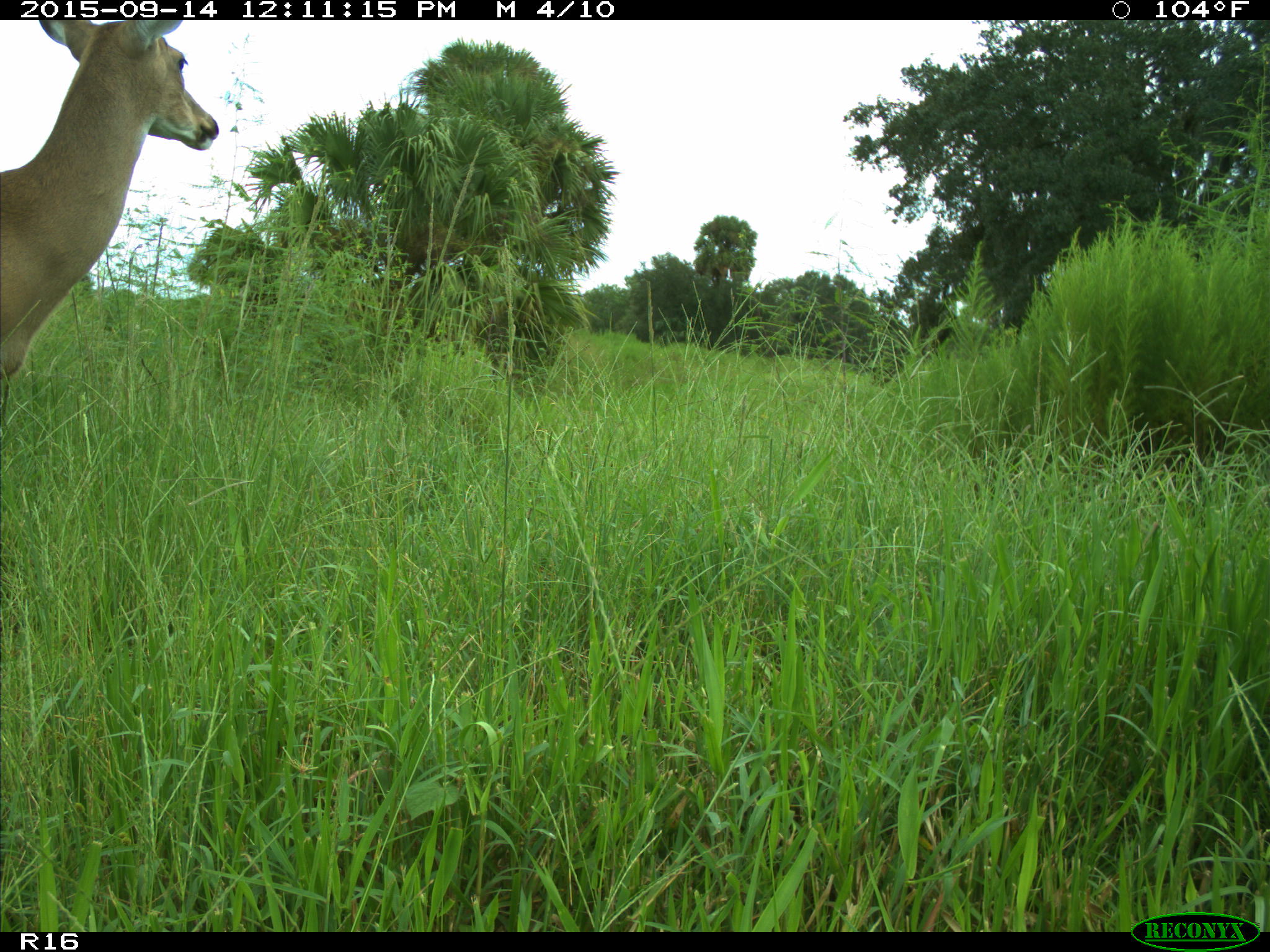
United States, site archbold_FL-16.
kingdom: Animalia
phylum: Chordata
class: Mammalia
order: Artiodactyla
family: Cervidae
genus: Odocoileus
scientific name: Odocoileus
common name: deer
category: unidentified deer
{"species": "unidentified deer (deer) (Odocoileus)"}